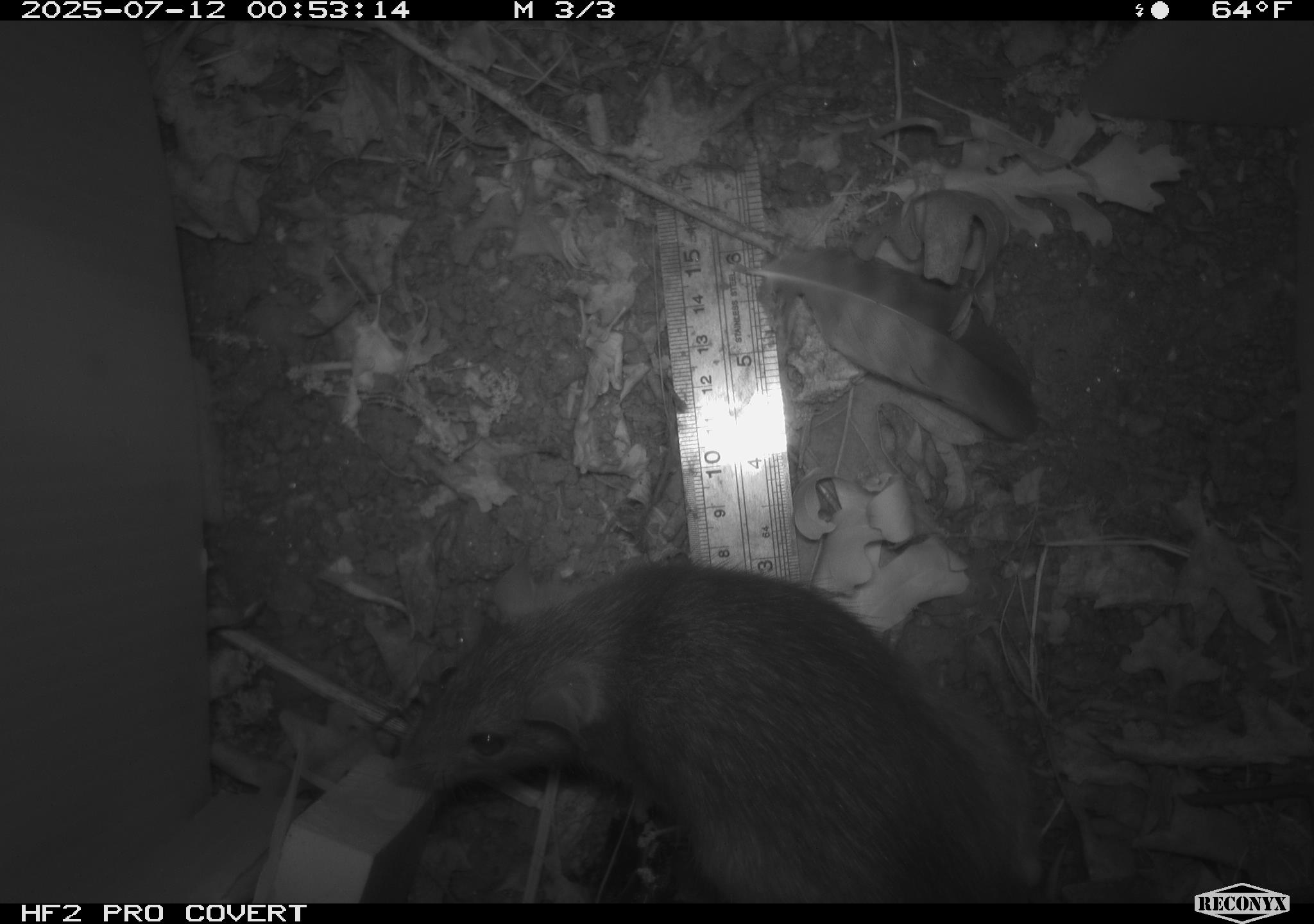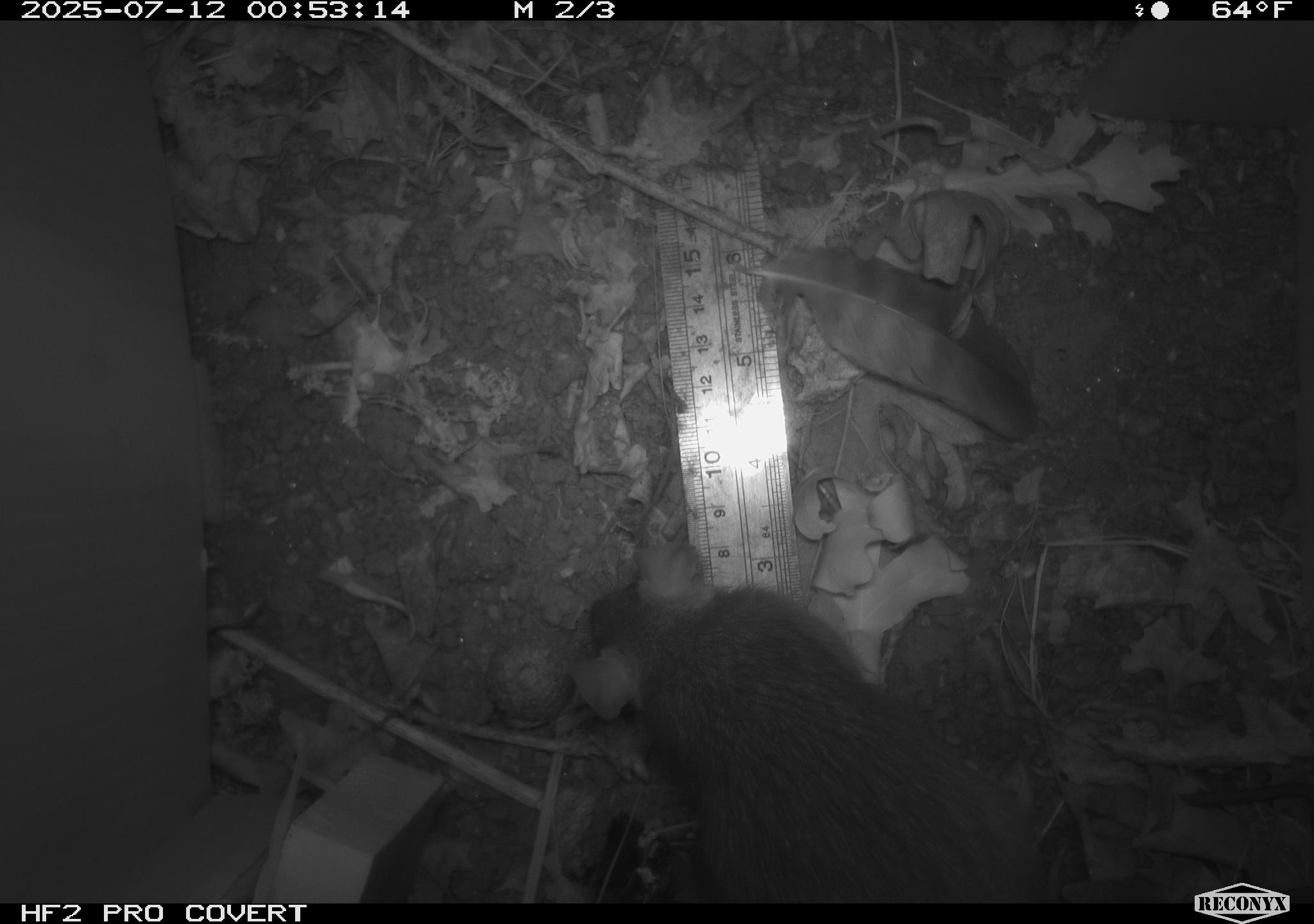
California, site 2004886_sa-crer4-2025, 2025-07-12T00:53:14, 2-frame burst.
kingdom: Animalia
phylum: Chordata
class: Mammalia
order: Rodentia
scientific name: Rodentia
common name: rodent